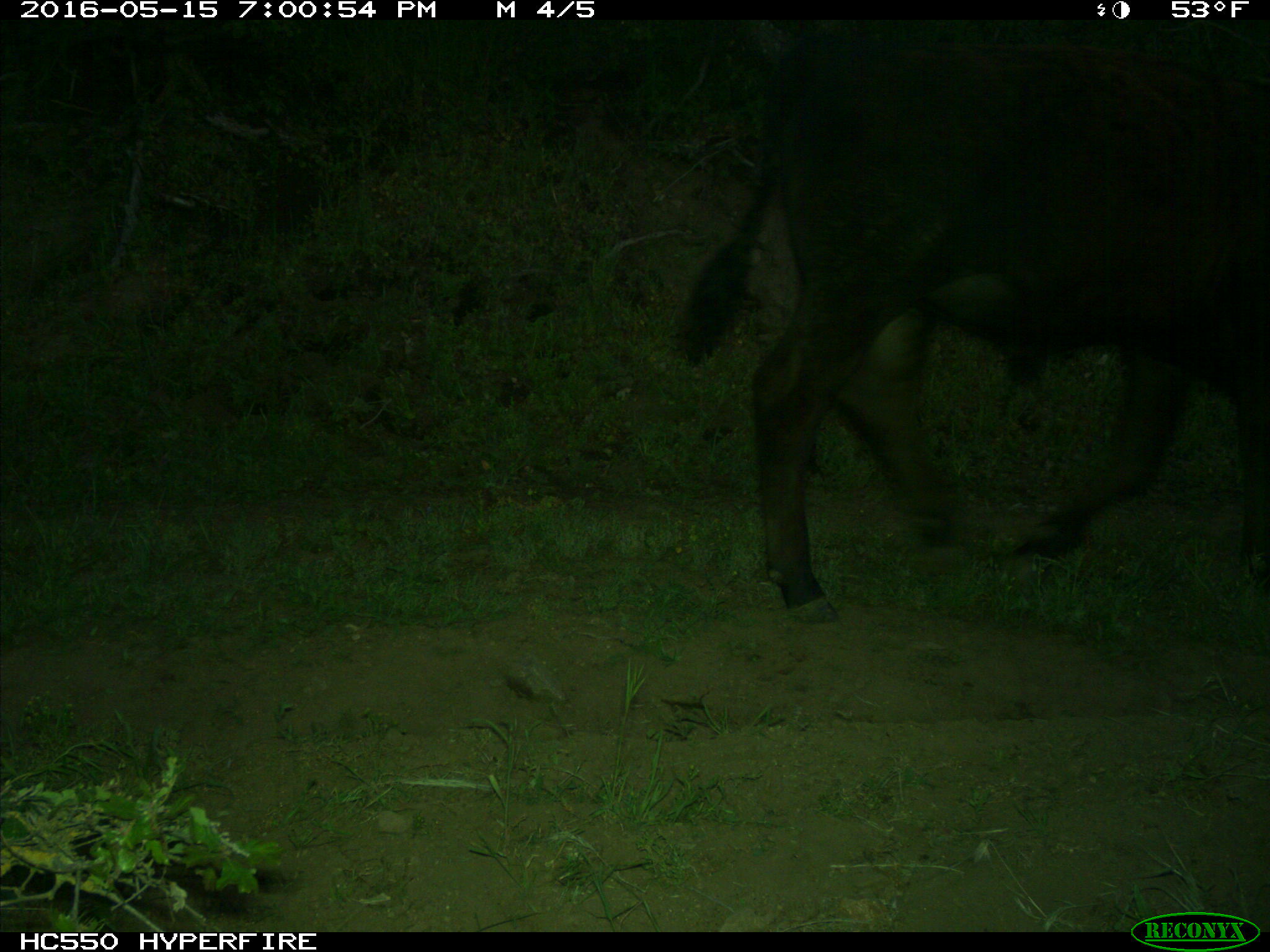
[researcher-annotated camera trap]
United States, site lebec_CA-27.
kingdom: Animalia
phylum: Chordata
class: Mammalia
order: Artiodactyla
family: Bovidae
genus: Bos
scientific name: Bos taurus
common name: domestic cow